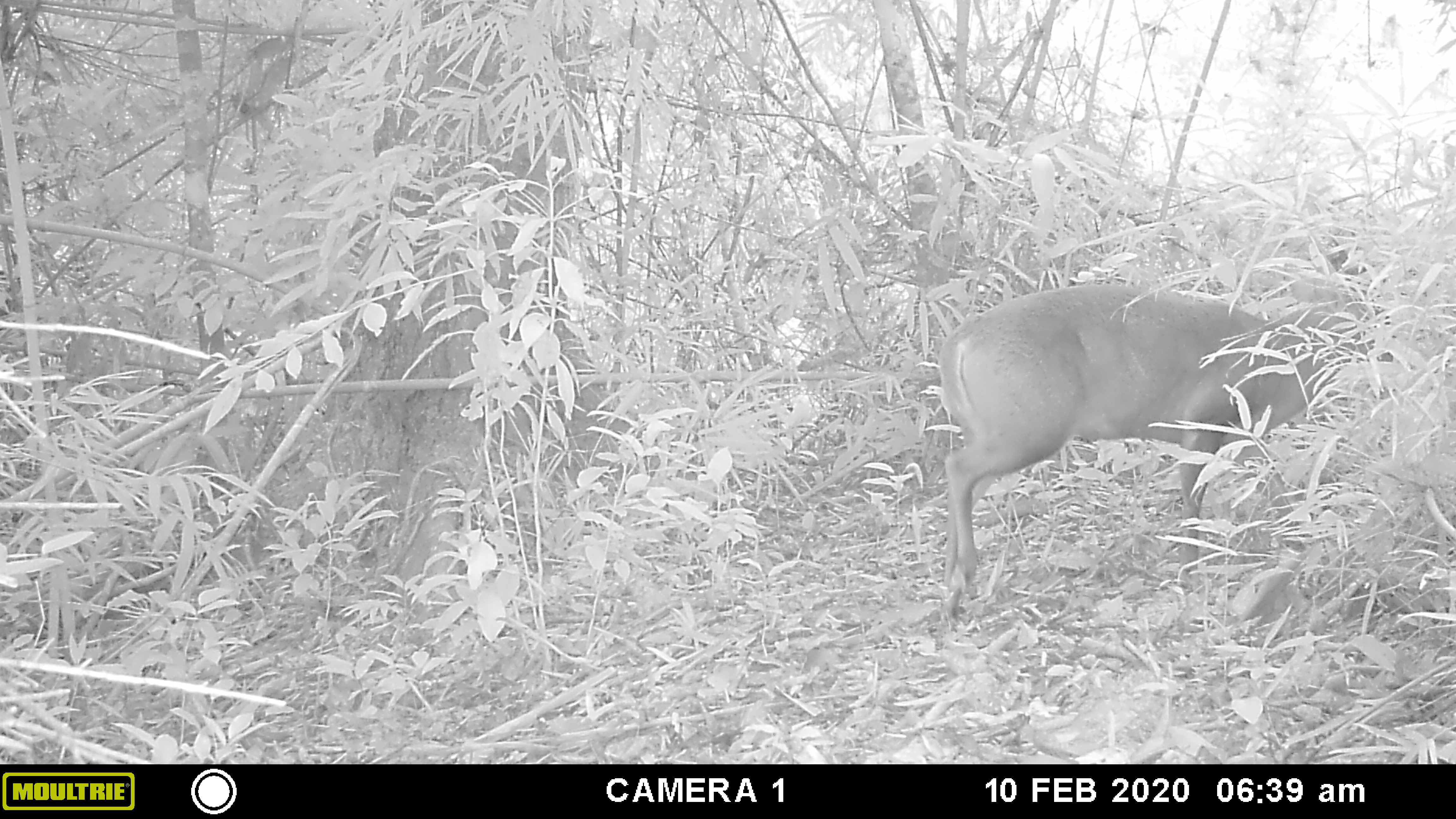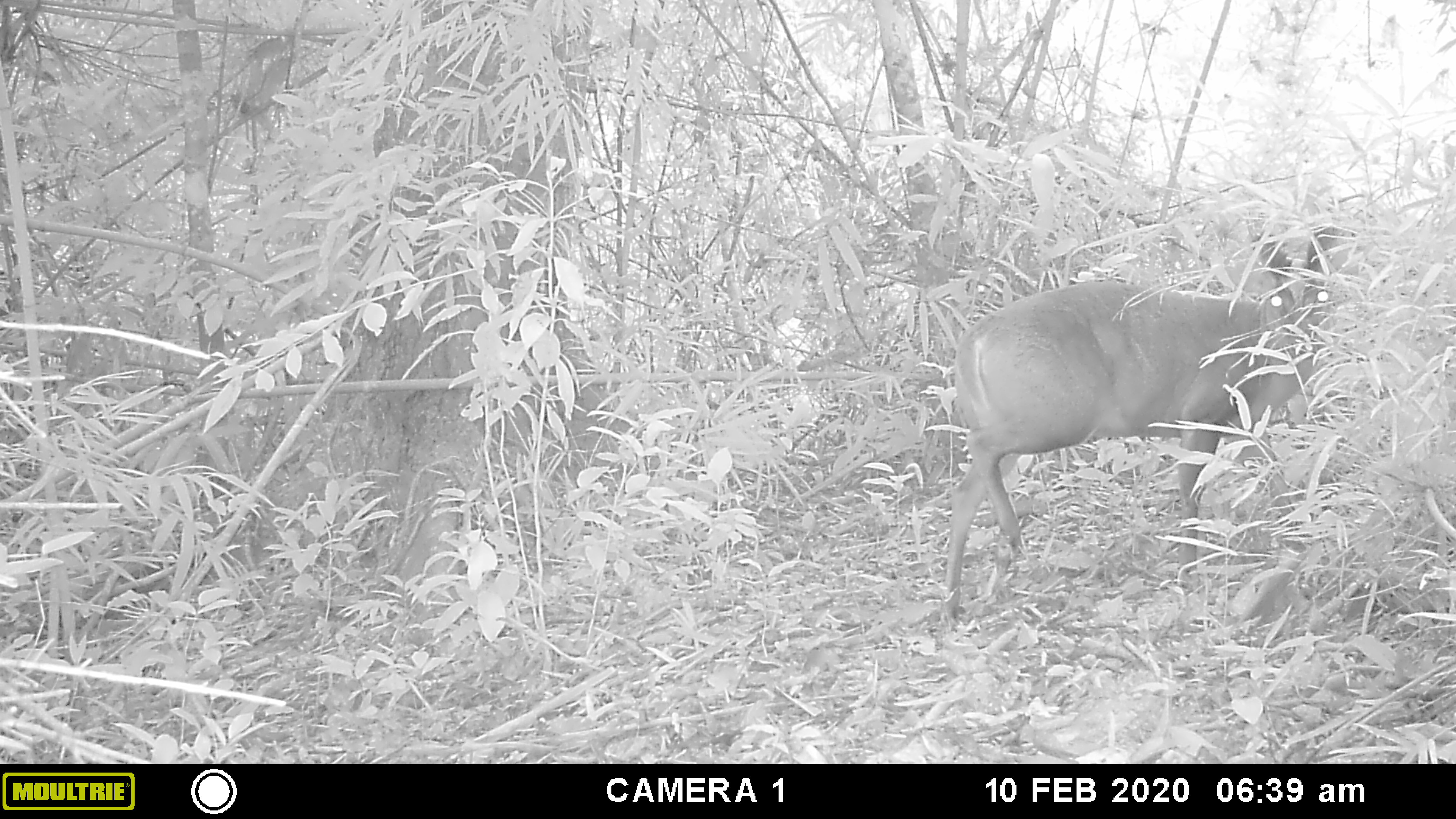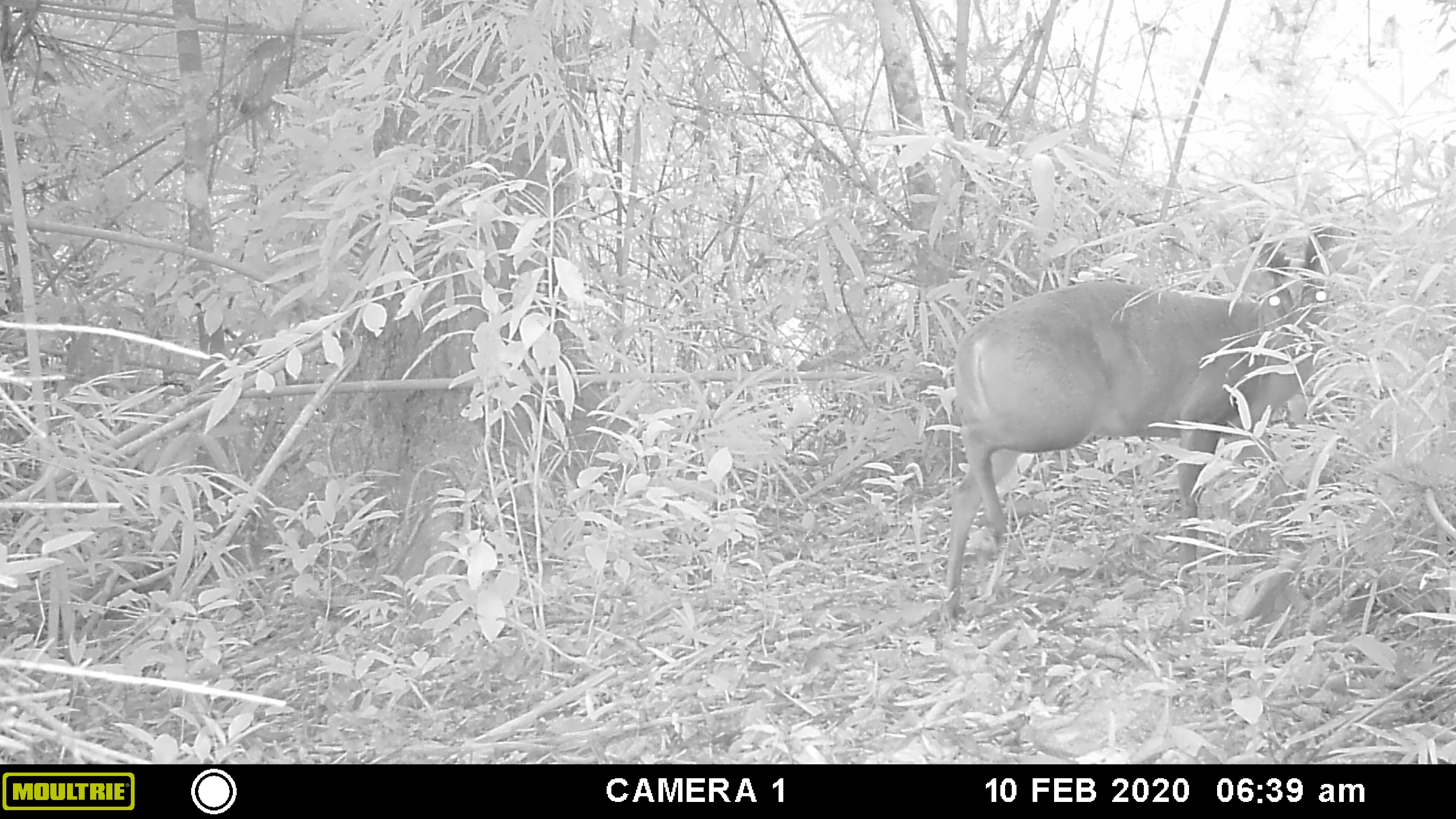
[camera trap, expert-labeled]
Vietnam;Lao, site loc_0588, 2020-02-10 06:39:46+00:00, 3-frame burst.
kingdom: Animalia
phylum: Chordata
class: Mammalia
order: Artiodactyla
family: Cervidae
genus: Muntiacus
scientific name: Muntiacus muntjak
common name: red muntjac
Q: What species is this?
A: Red muntjac (Muntiacus muntjak).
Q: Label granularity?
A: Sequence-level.